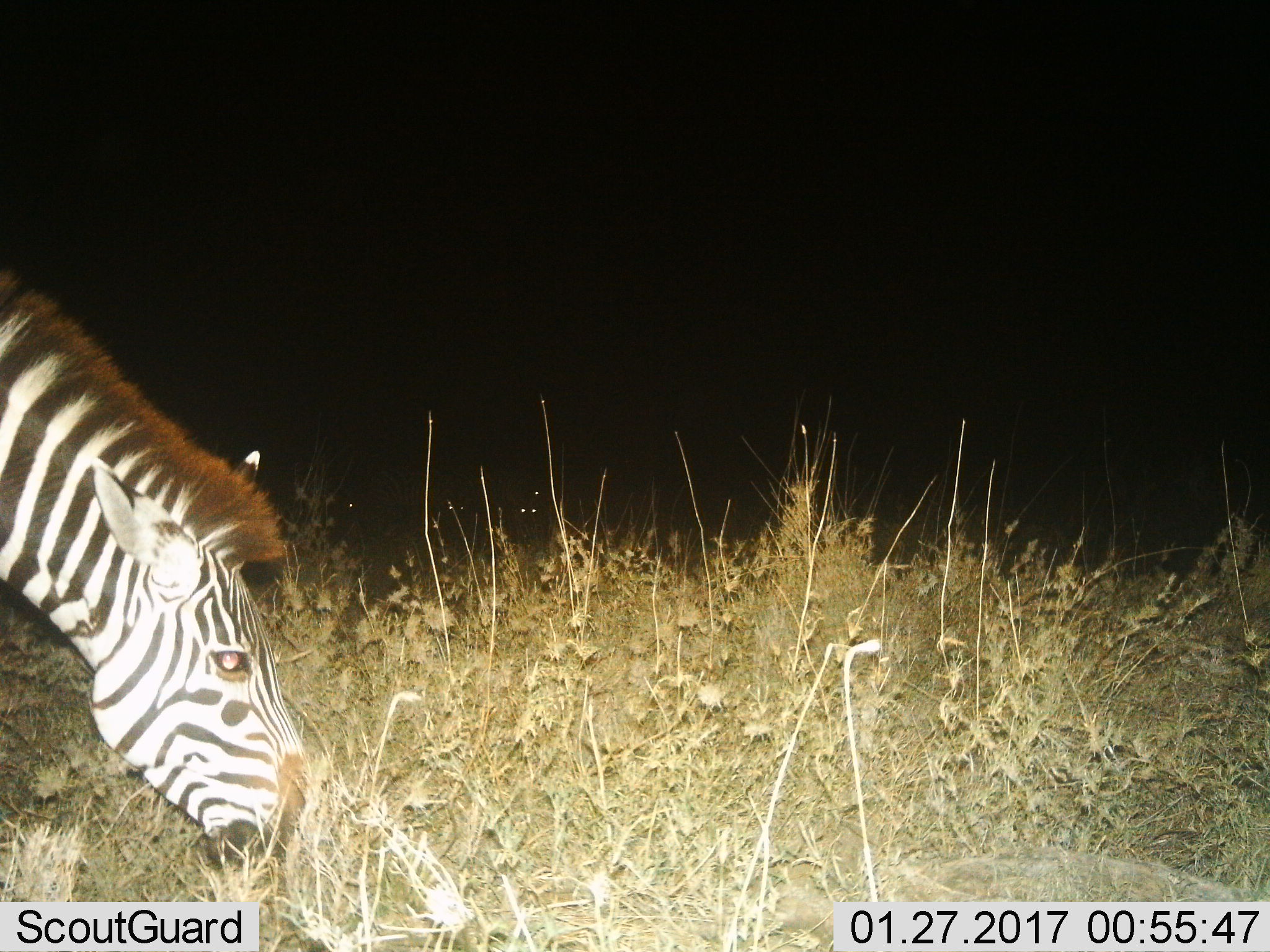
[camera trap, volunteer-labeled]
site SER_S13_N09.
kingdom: Animalia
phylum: Chordata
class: Mammalia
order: Perissodactyla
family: Equidae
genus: Equus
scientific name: Equus quagga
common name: plains zebra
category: zebraplains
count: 1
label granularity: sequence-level